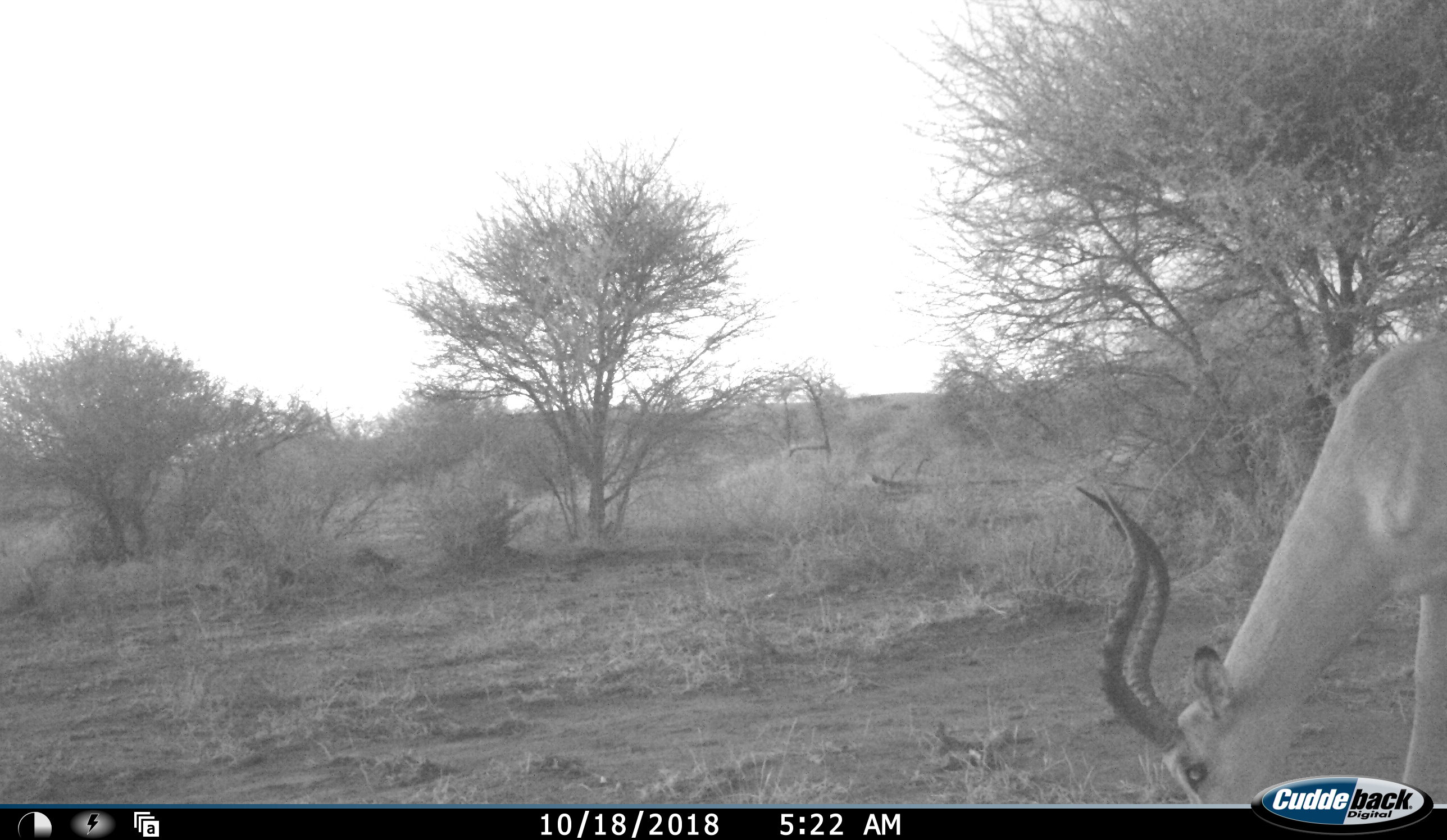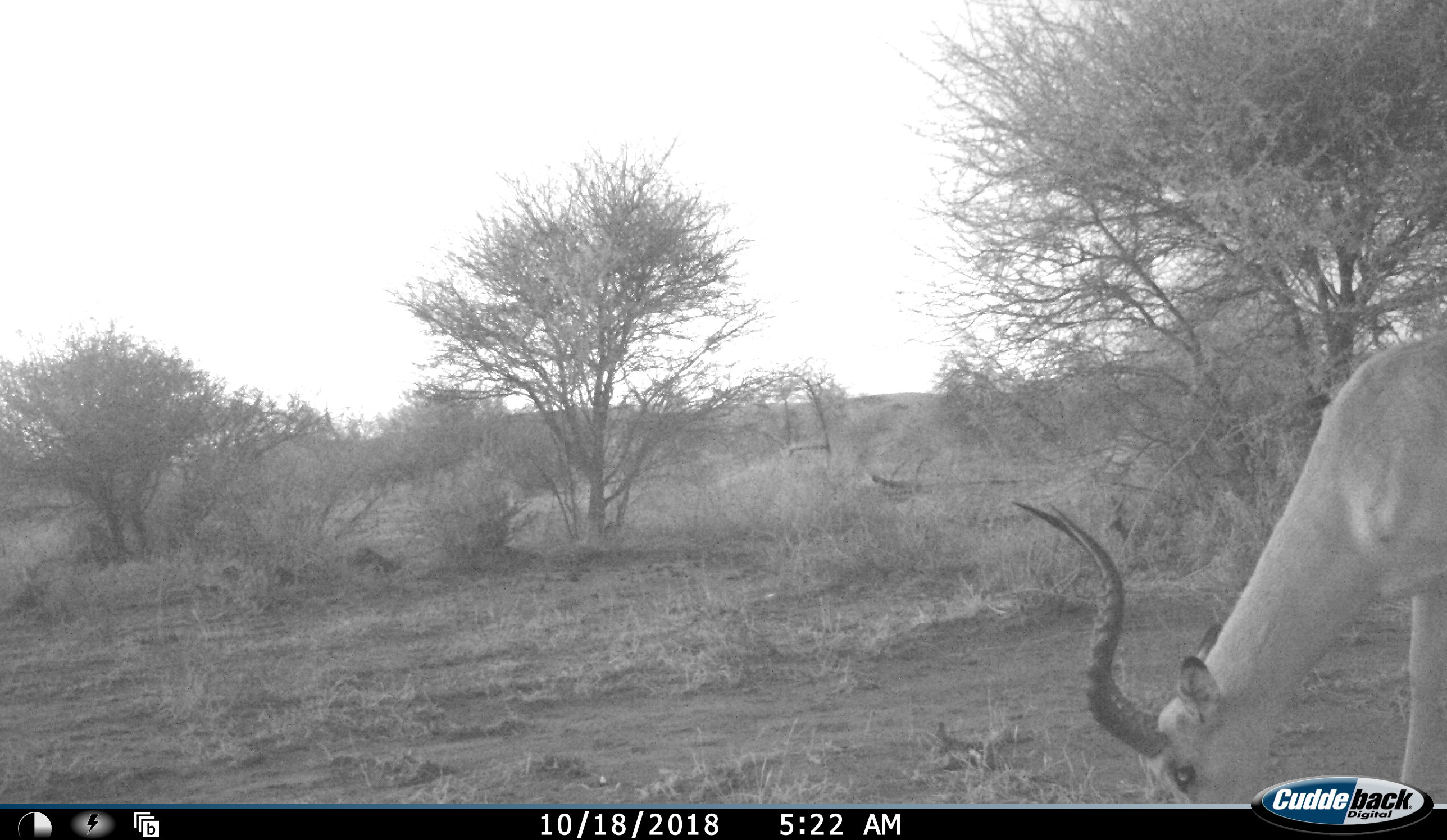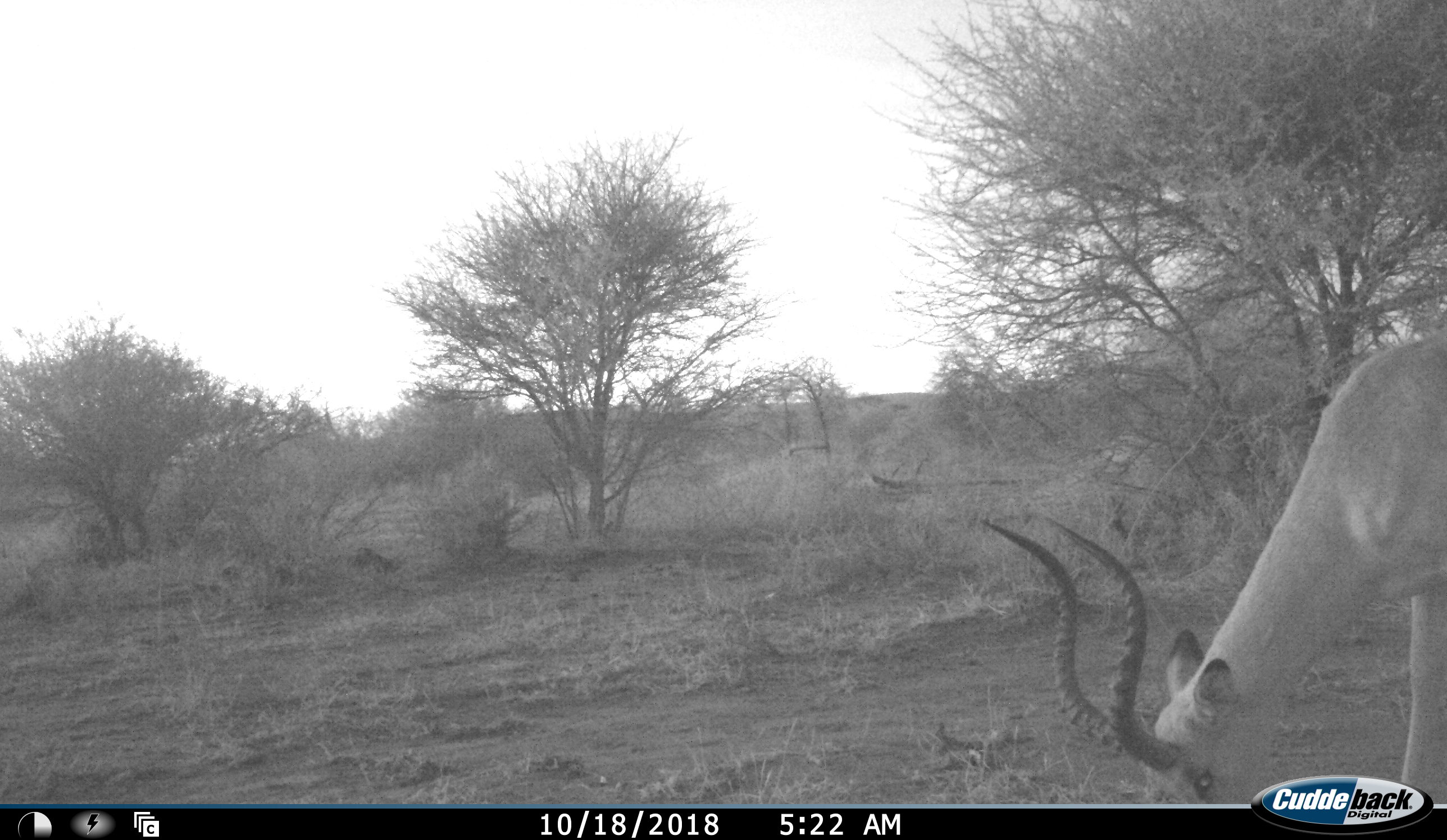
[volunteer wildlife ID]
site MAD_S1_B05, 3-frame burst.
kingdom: Animalia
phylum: Chordata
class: Mammalia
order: Artiodactyla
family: Bovidae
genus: Aepyceros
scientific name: Aepyceros melampus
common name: impala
Impala (Aepyceros melampus), count 1. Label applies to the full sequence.